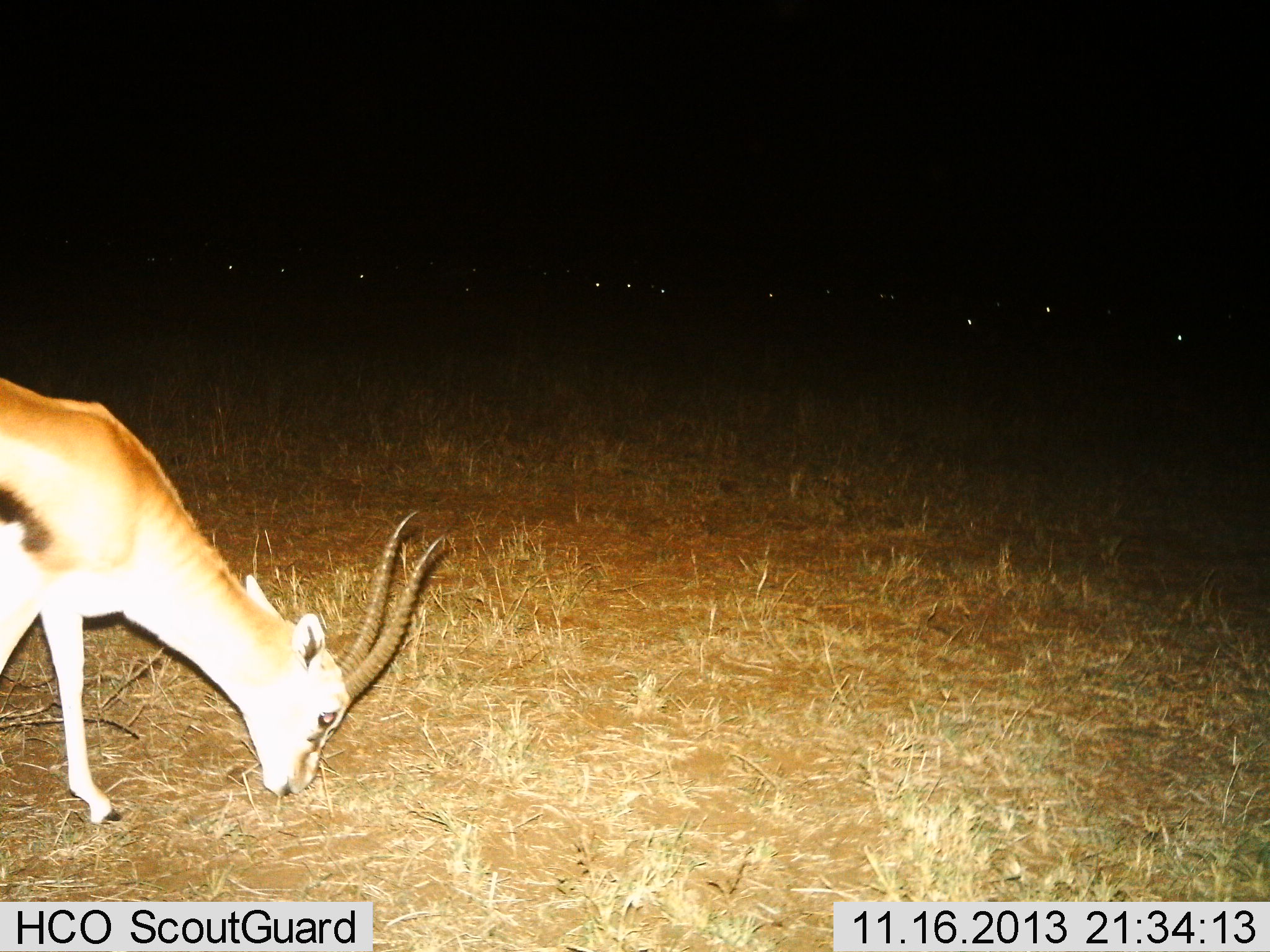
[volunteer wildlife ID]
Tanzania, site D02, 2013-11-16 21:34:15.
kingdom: Animalia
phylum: Chordata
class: Mammalia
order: Artiodactyla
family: Bovidae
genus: Eudorcas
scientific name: Eudorcas thomsonii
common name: thomson's gazelle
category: gazellethomsons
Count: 1.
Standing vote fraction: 20%.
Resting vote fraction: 0%.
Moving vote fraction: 0%.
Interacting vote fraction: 0%.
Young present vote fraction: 0%.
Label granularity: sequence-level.